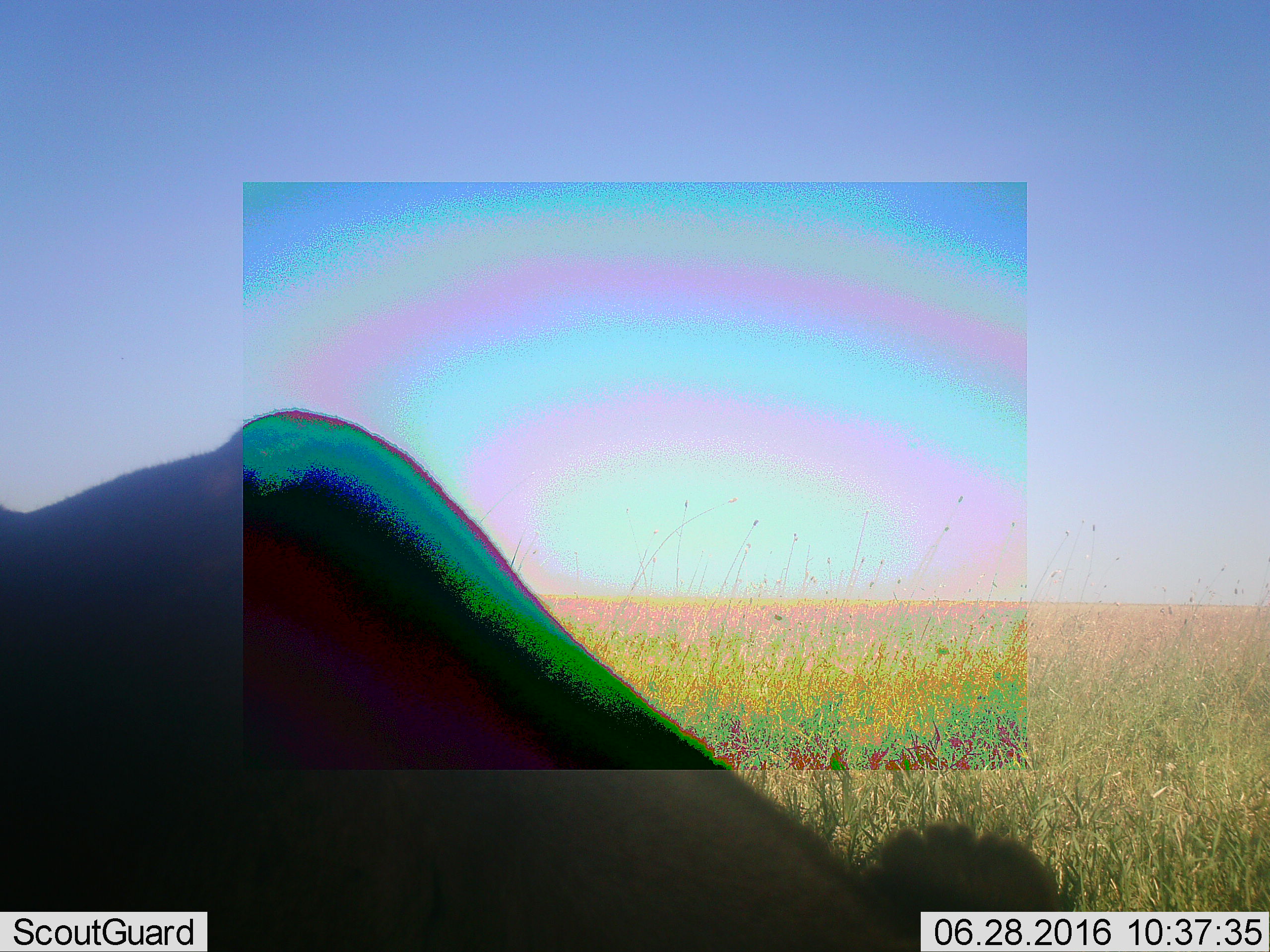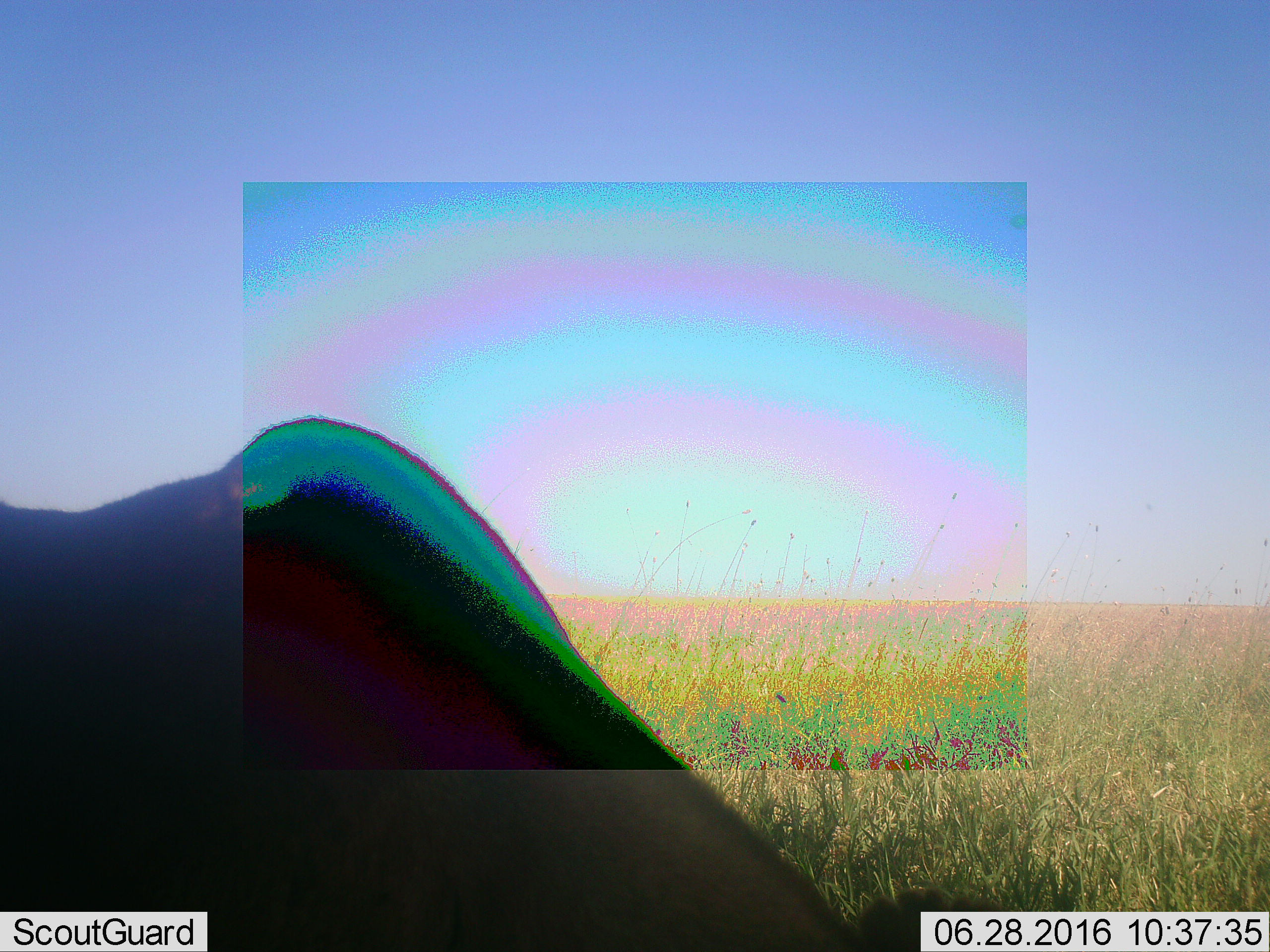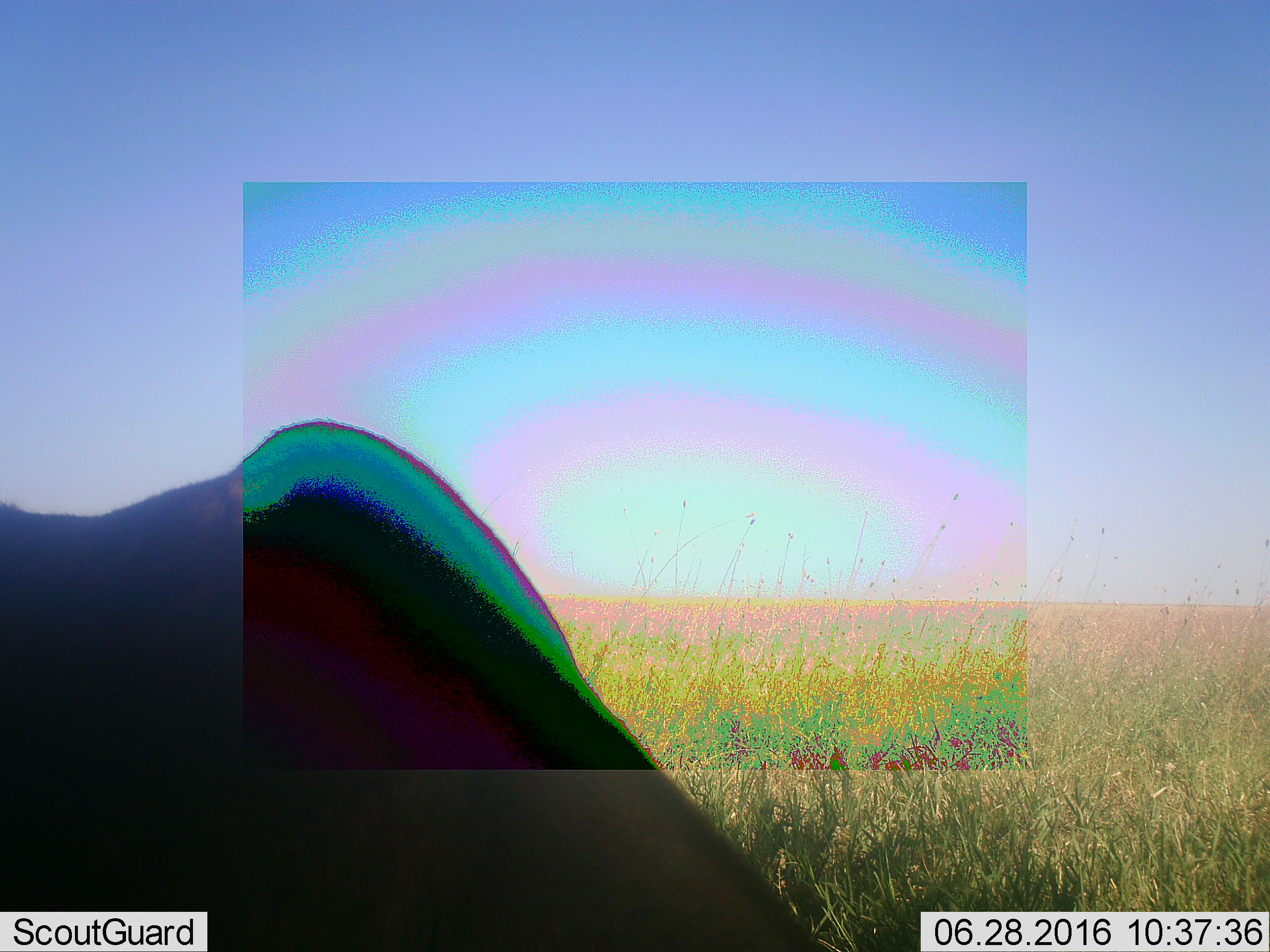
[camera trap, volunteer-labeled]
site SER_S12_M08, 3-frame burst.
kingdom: Animalia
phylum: Chordata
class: Mammalia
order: Carnivora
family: Felidae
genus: Panthera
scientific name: Panthera leo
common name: lion female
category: lionfemale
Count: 1.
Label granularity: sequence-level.